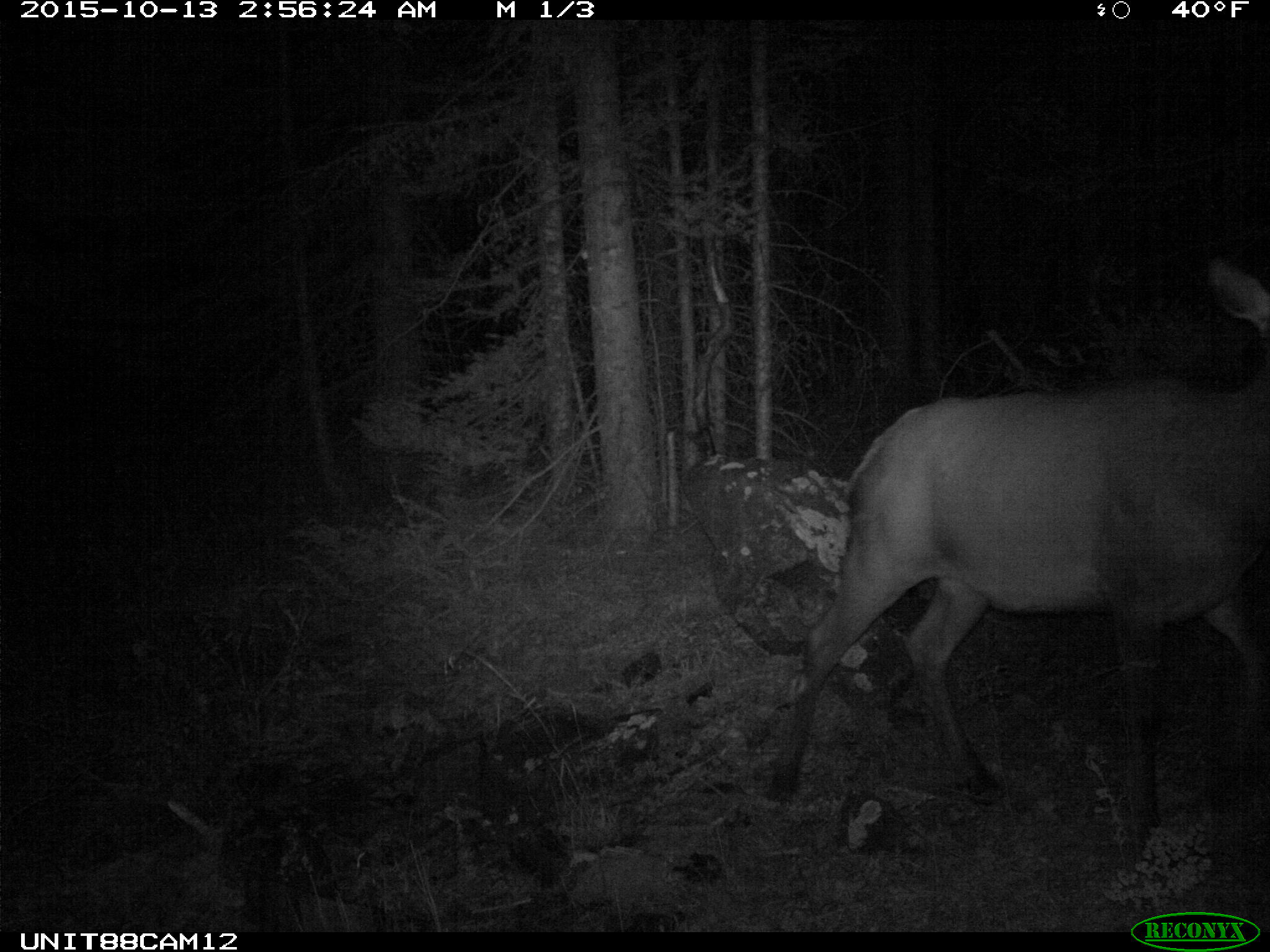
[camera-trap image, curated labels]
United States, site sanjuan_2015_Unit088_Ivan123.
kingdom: Animalia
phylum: Chordata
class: Mammalia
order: Artiodactyla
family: Cervidae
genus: Cervus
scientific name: Cervus elaphus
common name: red deer